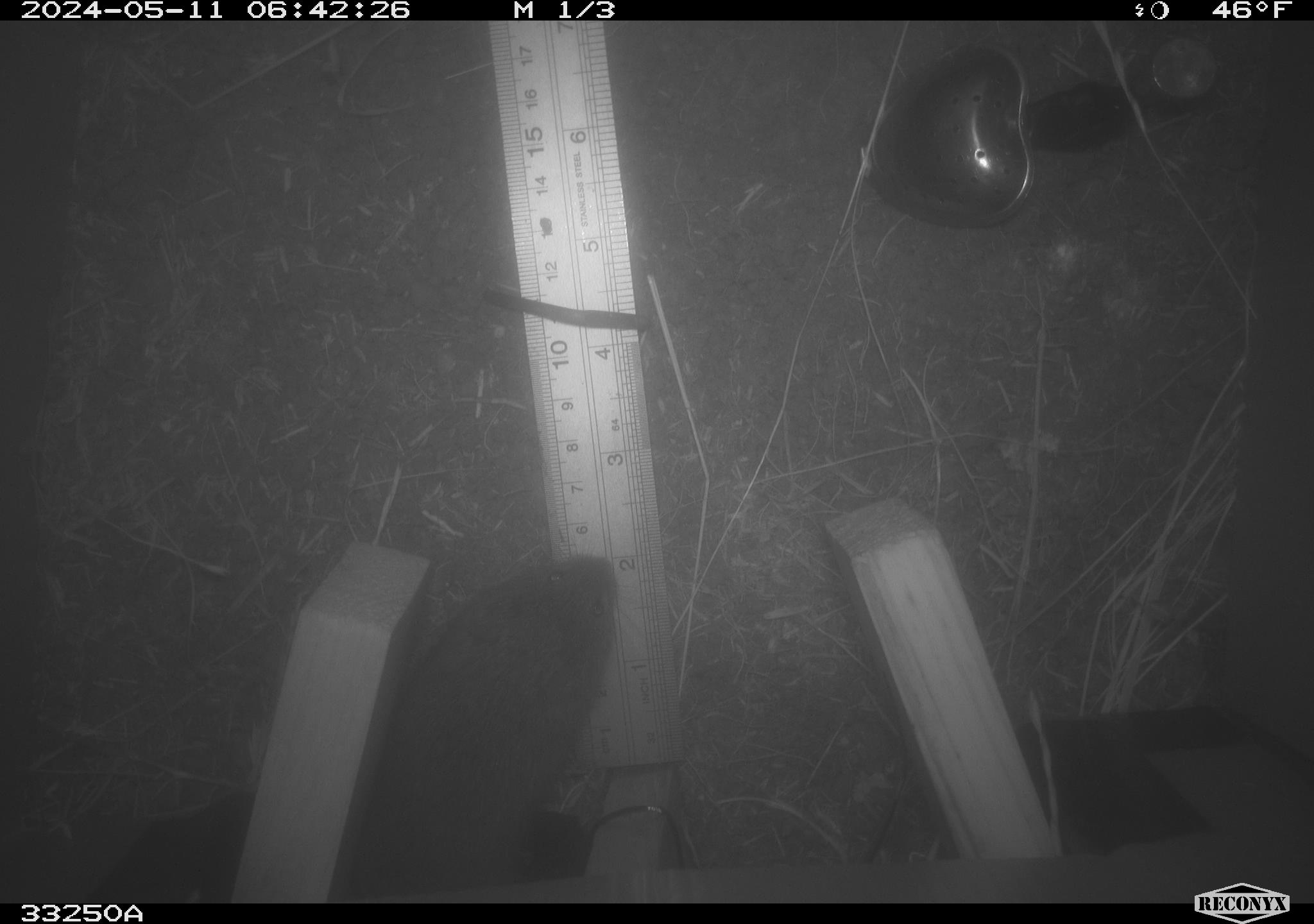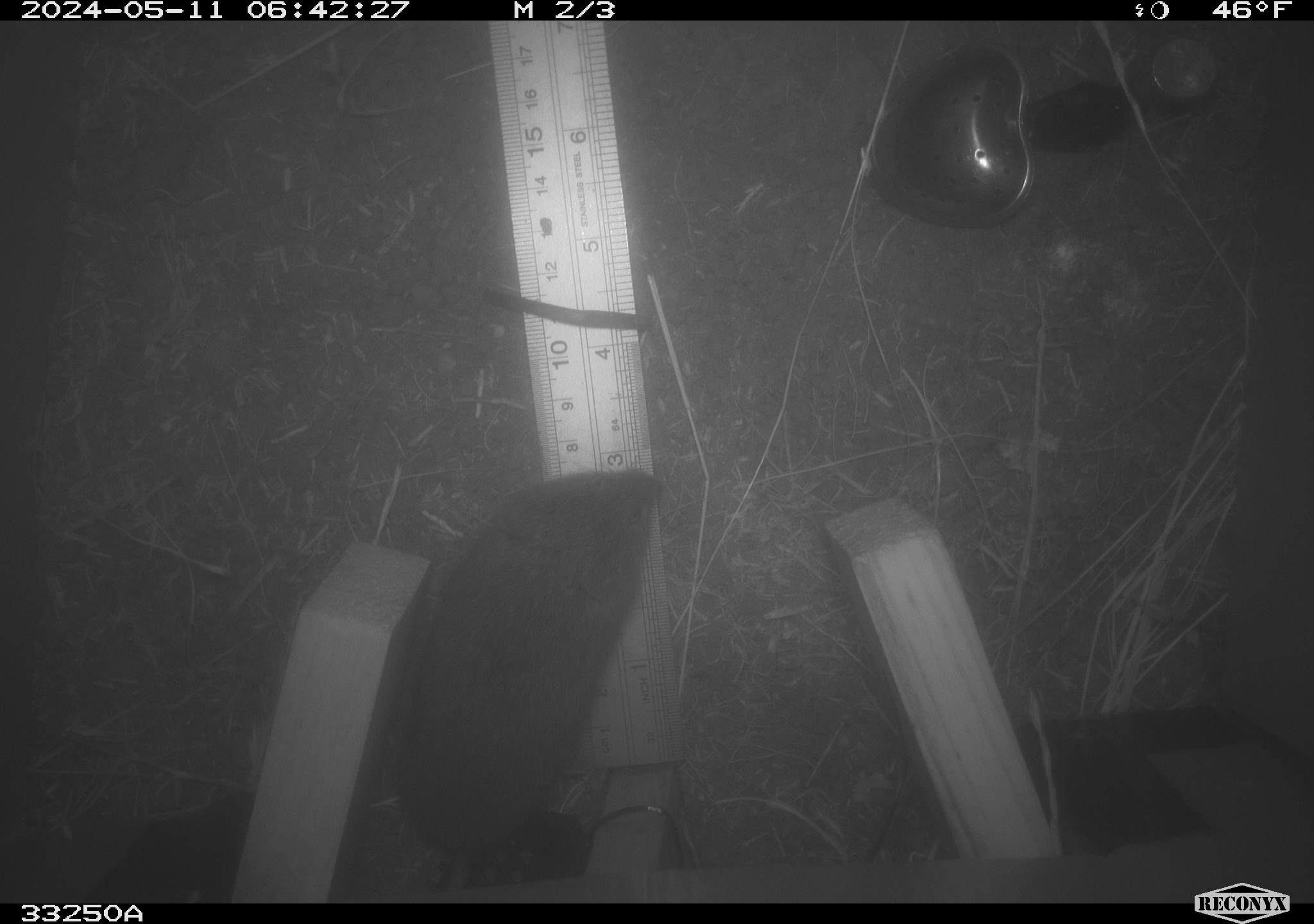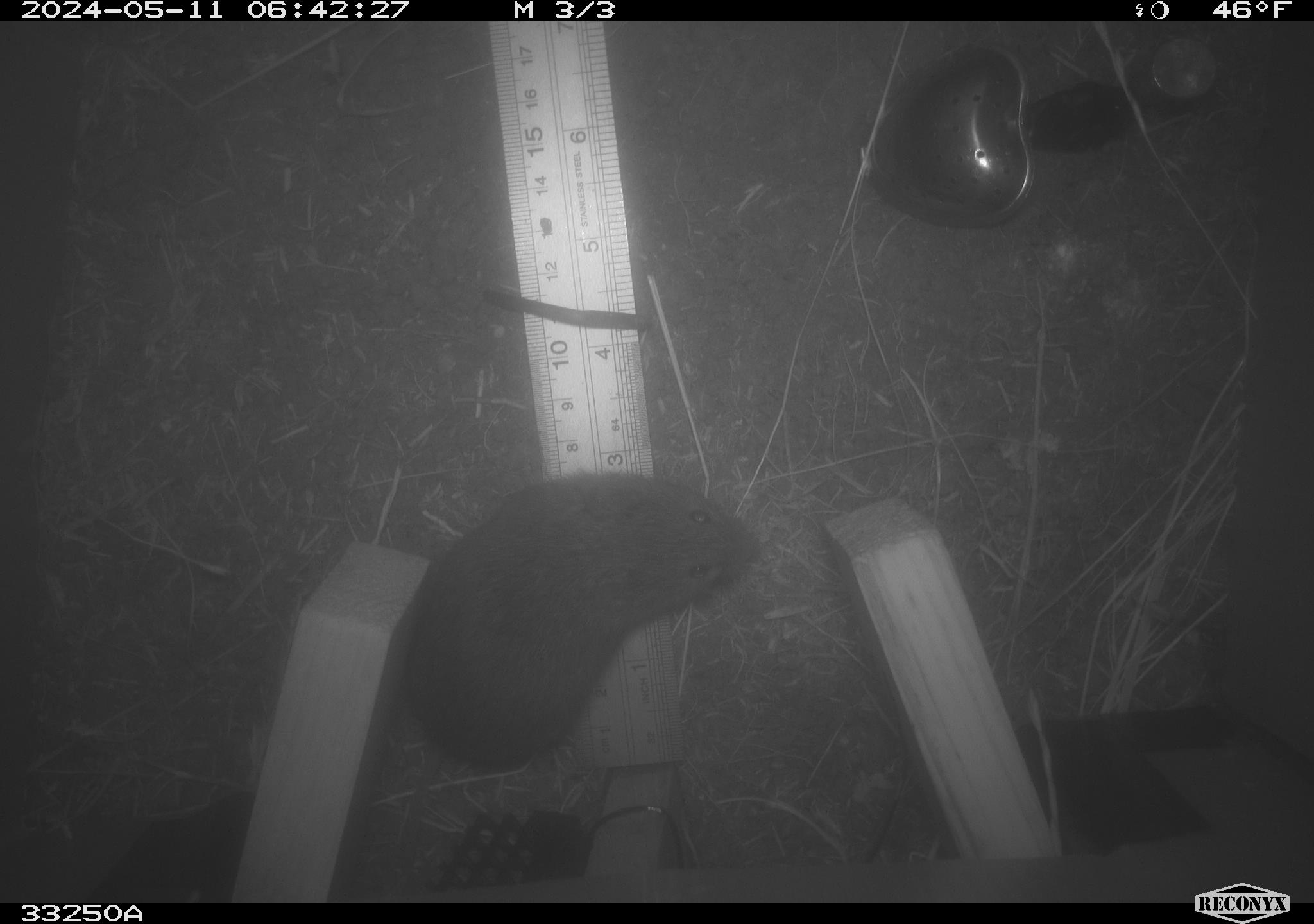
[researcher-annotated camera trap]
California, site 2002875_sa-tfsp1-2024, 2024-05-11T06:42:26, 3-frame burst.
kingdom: Animalia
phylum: Chordata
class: Mammalia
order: Rodentia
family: Cricetidae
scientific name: Arvicolinae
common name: voles, lemmings, and muskrats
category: arvicolinae subfamily